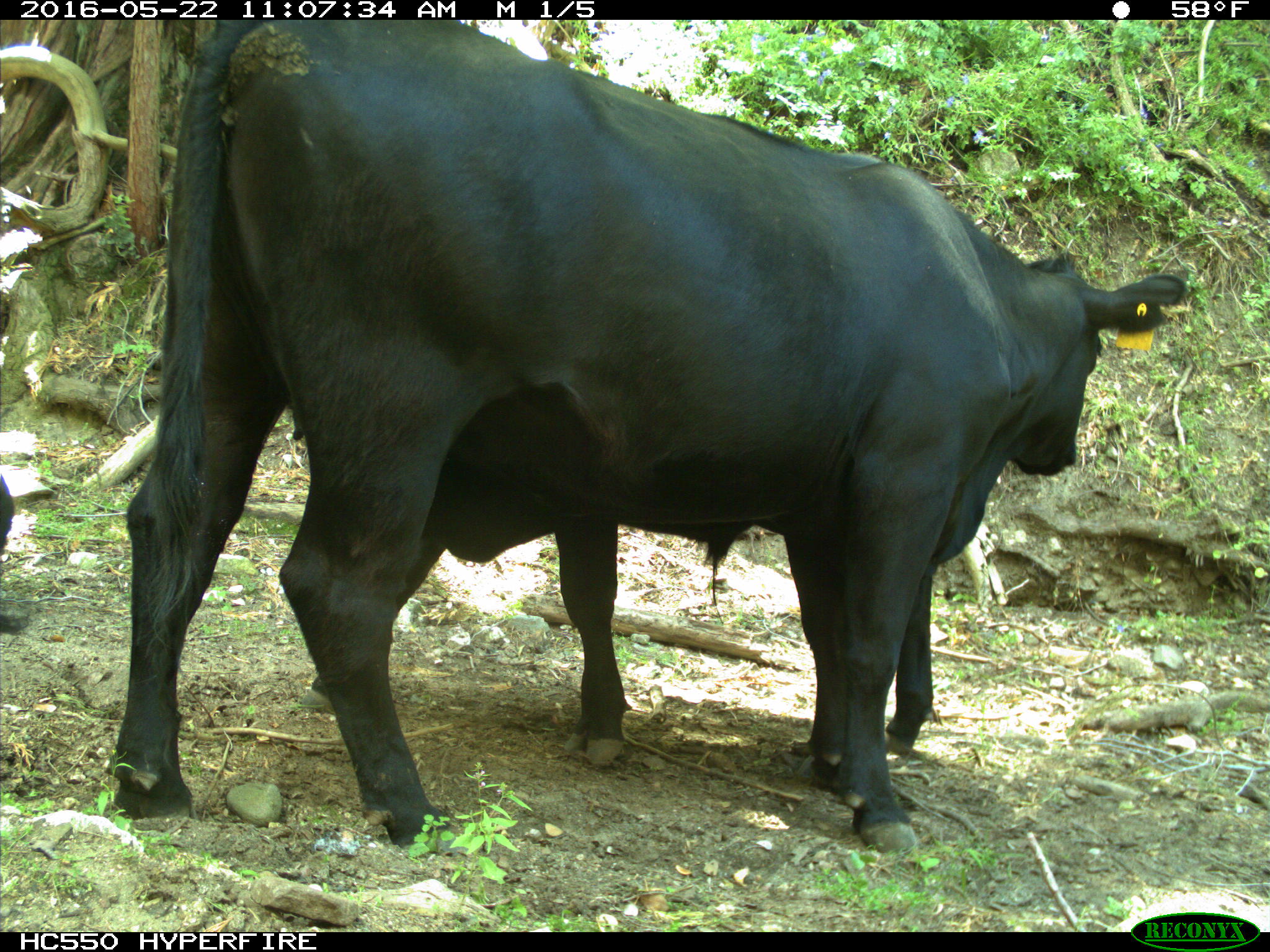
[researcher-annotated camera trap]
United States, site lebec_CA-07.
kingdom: Animalia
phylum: Chordata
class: Mammalia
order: Artiodactyla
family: Bovidae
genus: Bos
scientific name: Bos taurus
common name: domestic cow